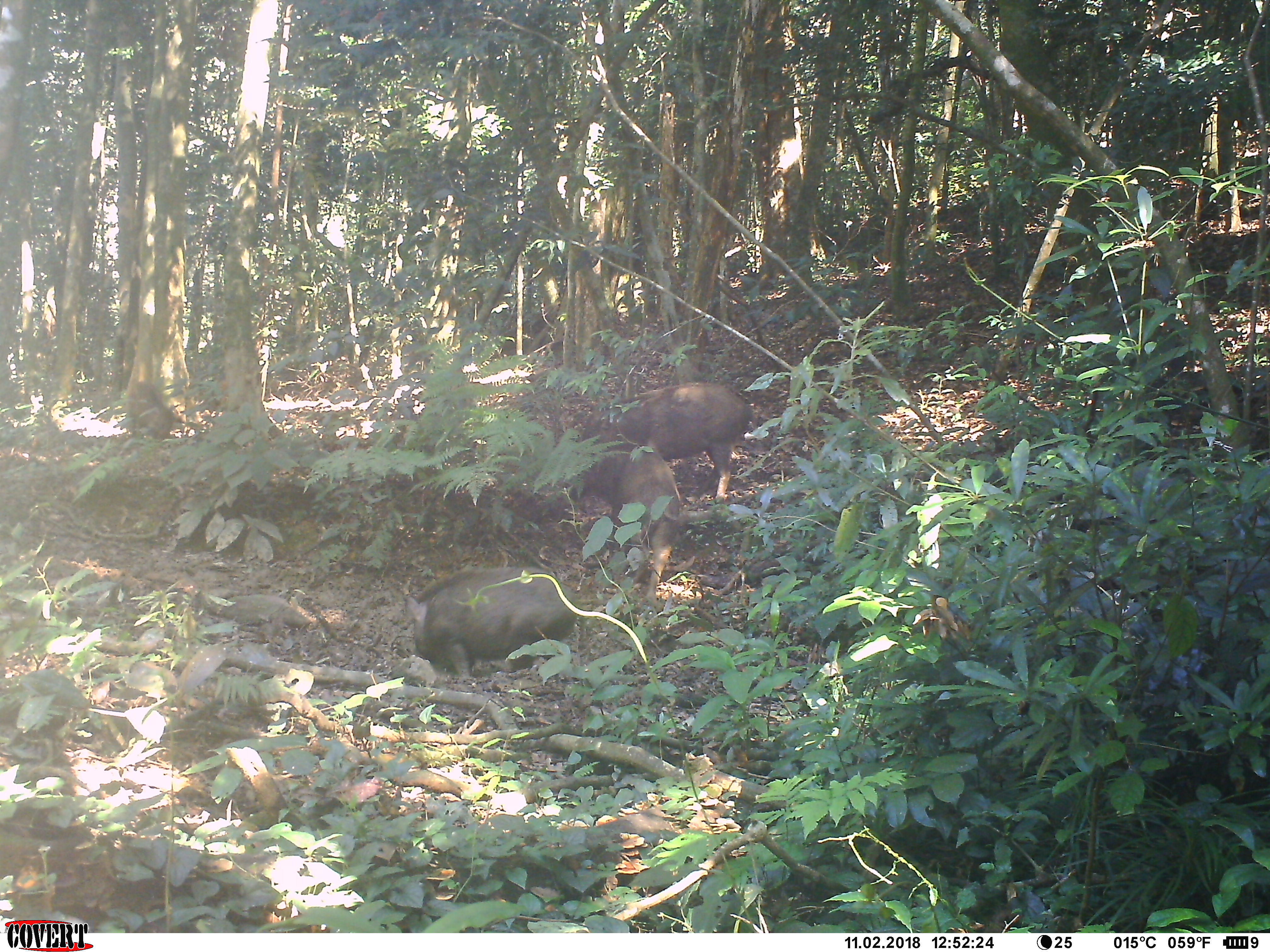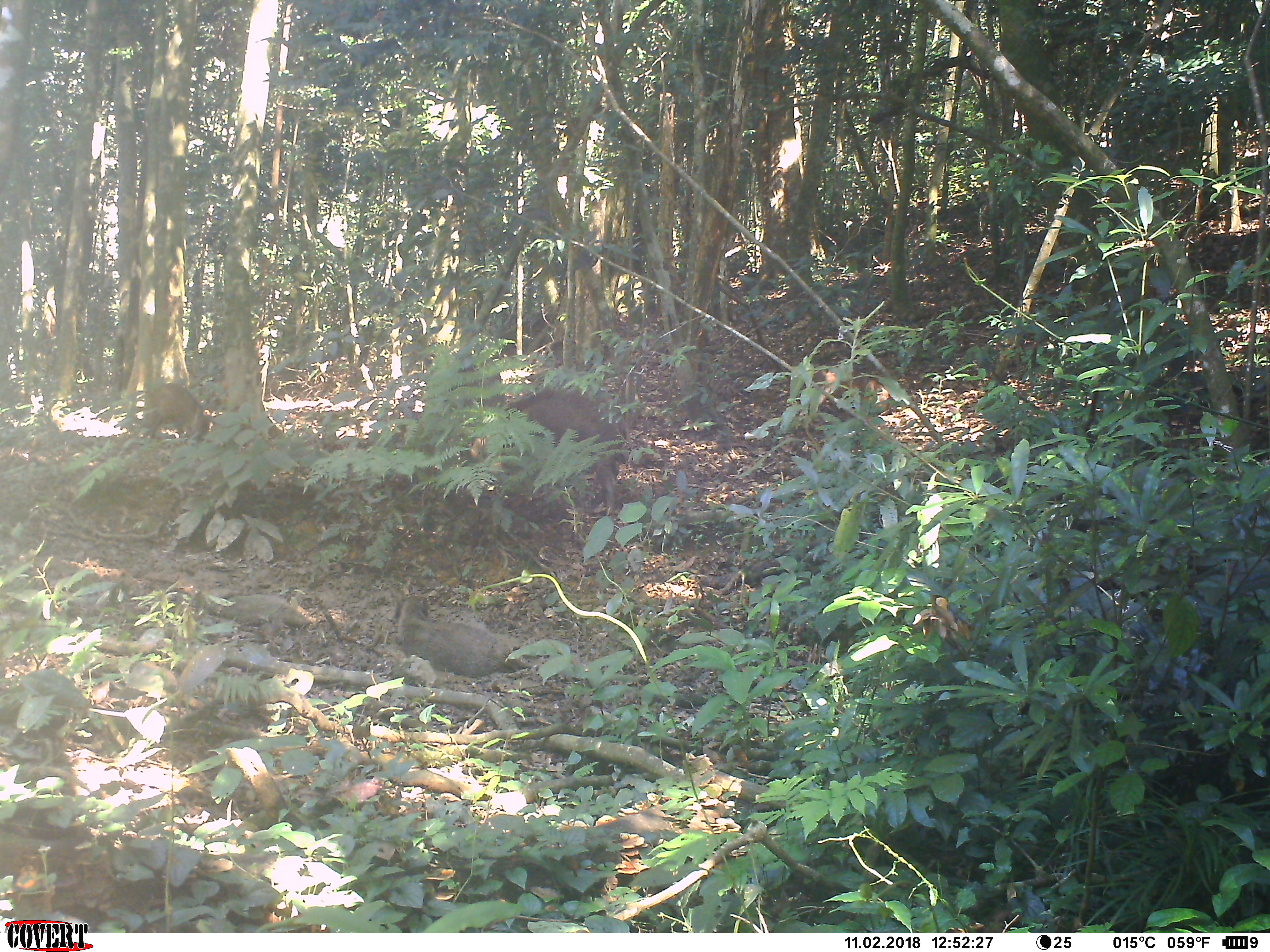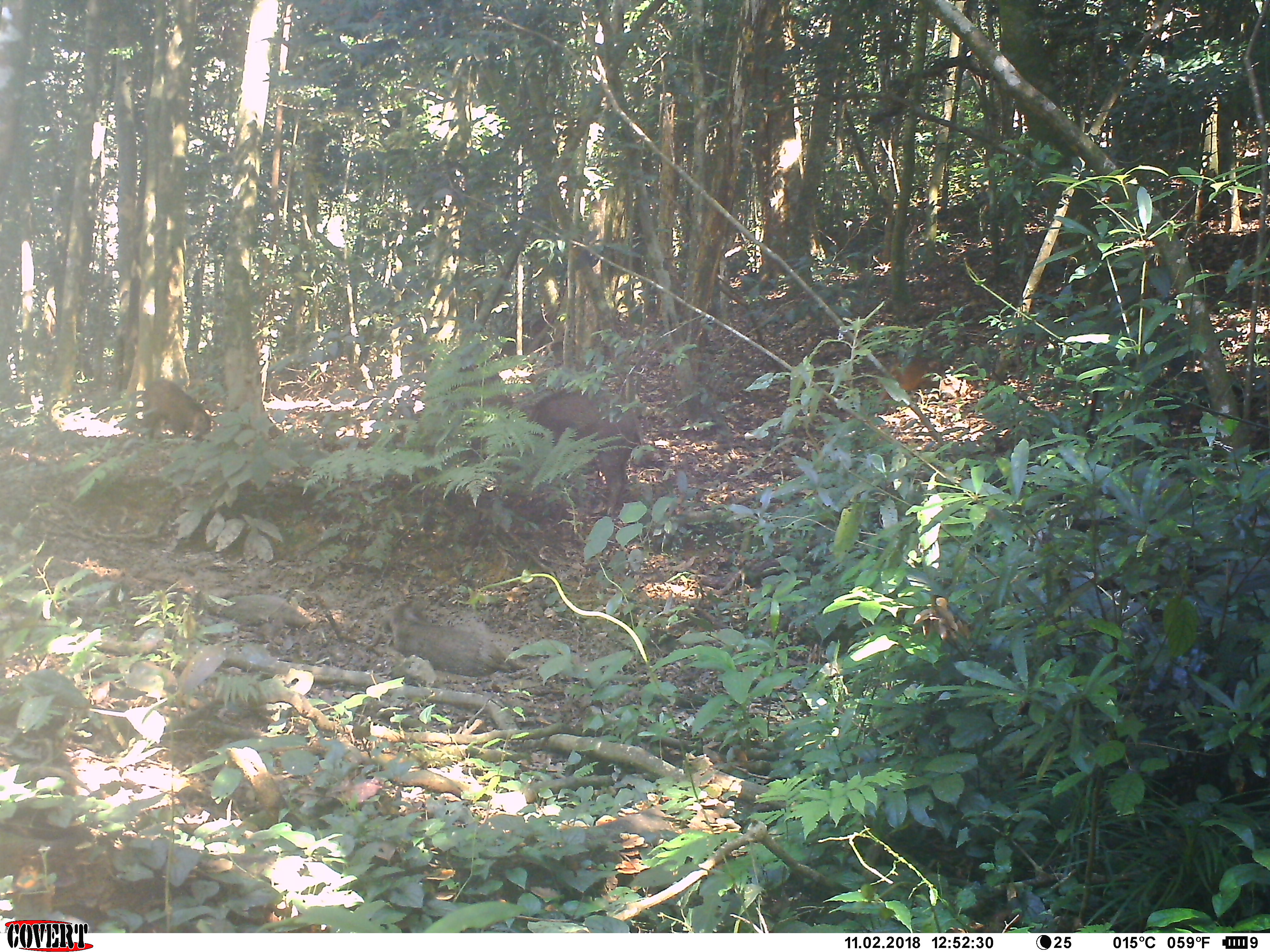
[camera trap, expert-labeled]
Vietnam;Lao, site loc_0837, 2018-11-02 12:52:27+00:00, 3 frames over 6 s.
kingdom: Animalia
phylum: Chordata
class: Mammalia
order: Artiodactyla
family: Suidae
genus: Sus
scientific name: Sus scrofa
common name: eurasian wild pig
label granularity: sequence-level